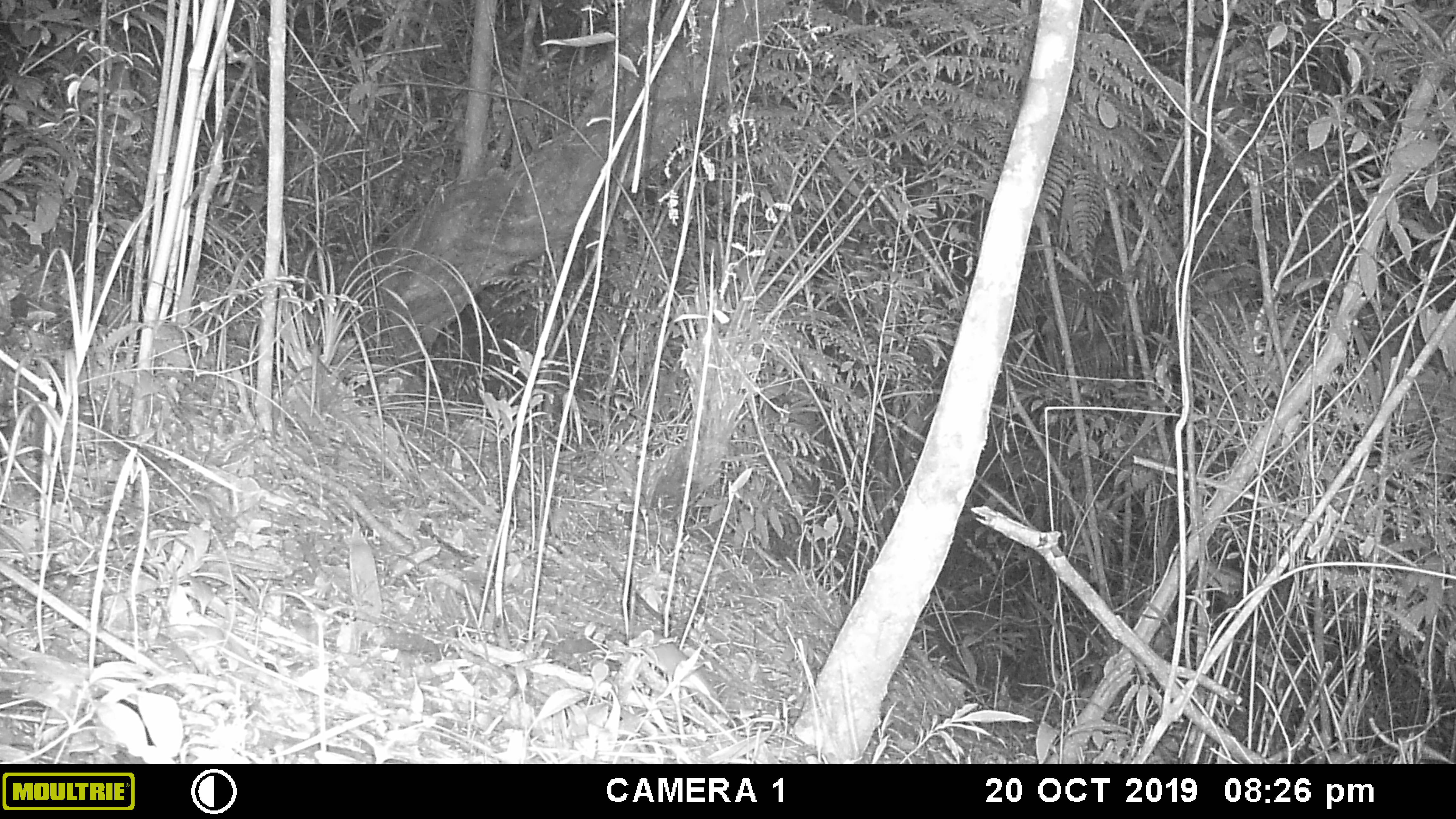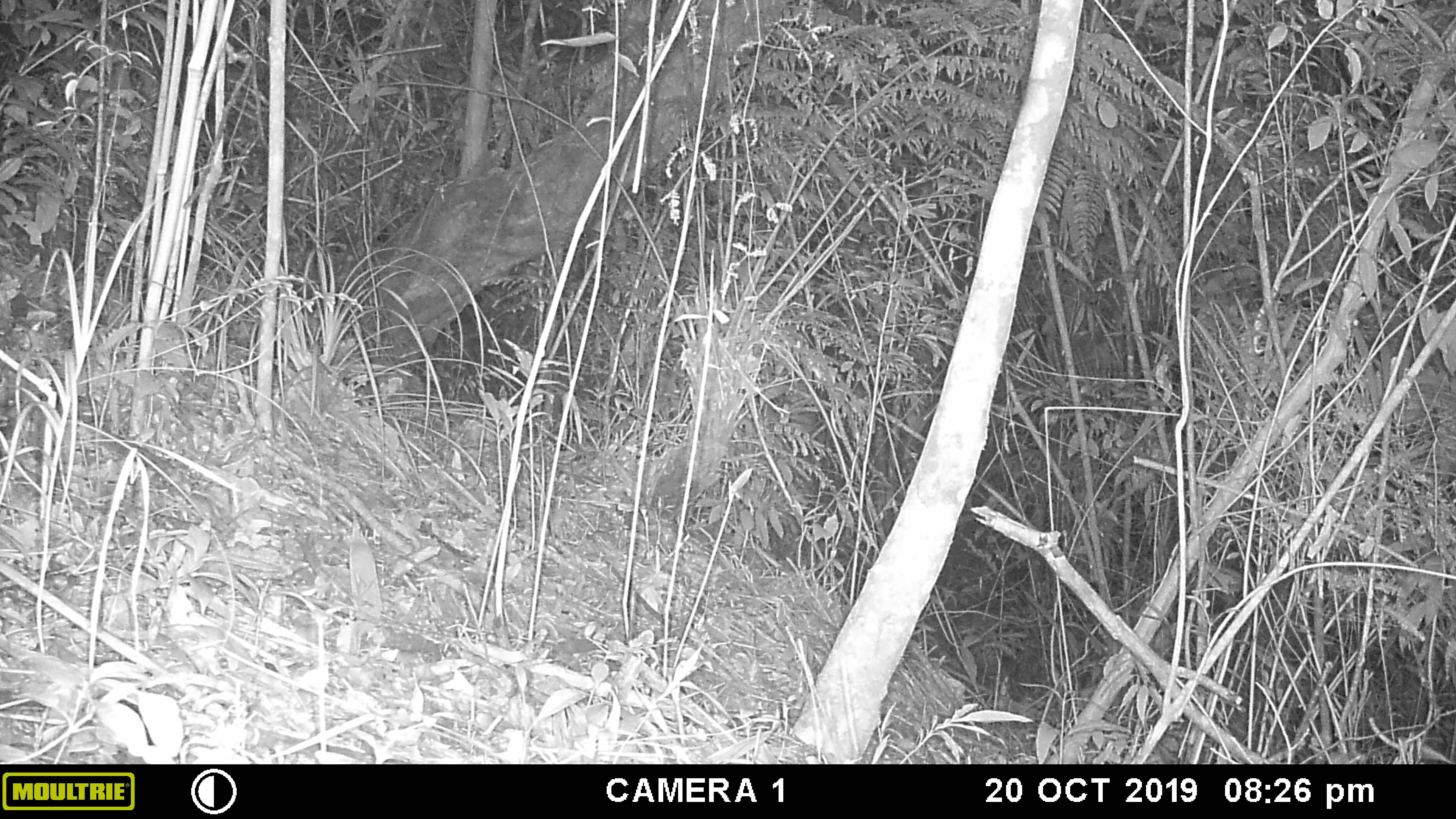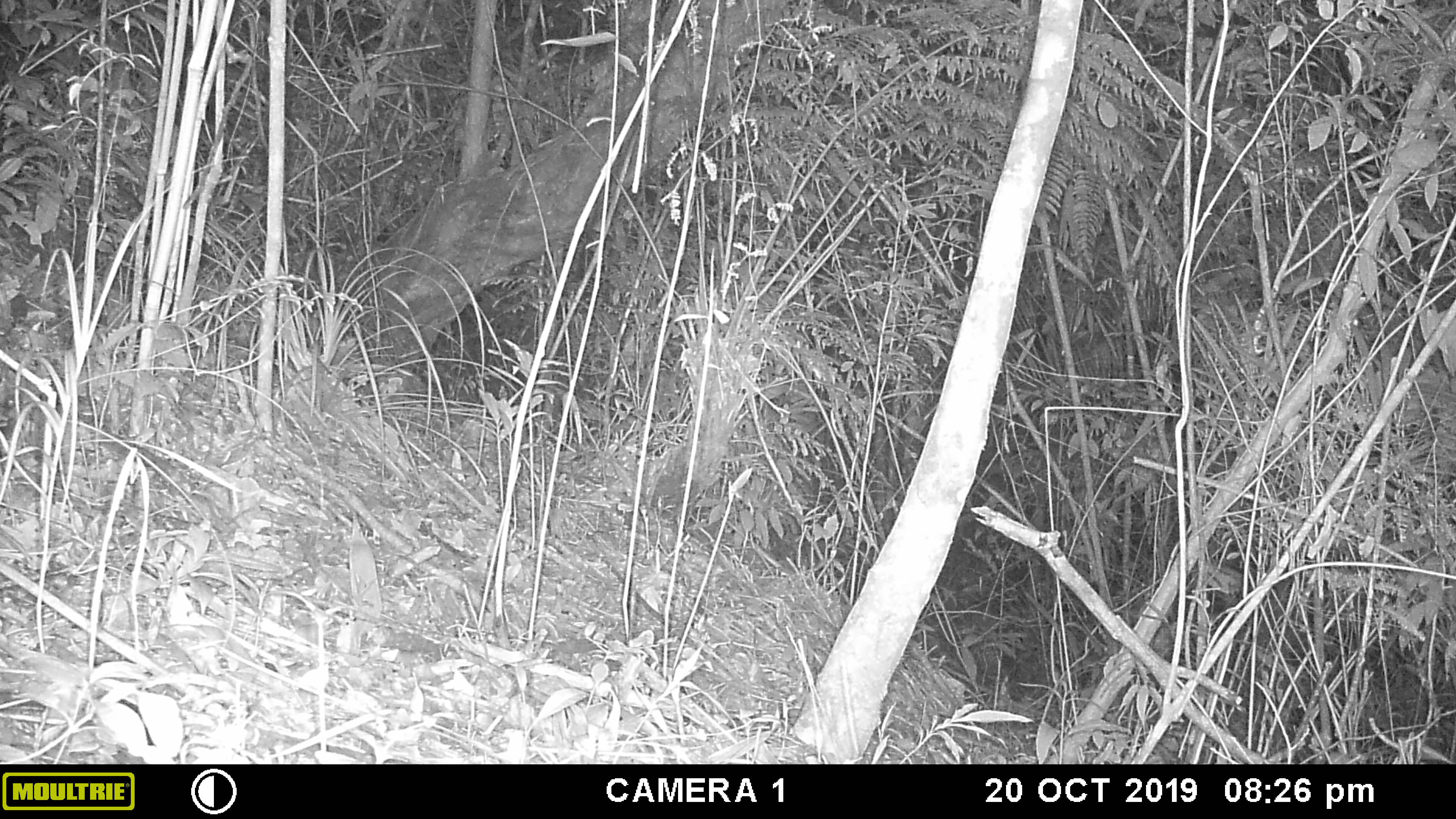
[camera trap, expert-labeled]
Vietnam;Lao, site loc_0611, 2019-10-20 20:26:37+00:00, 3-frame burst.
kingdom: Animalia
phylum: Chordata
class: Mammalia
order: Rodentia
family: Muridae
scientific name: Muridae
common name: old-world mice and rats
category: unidentified murid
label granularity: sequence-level